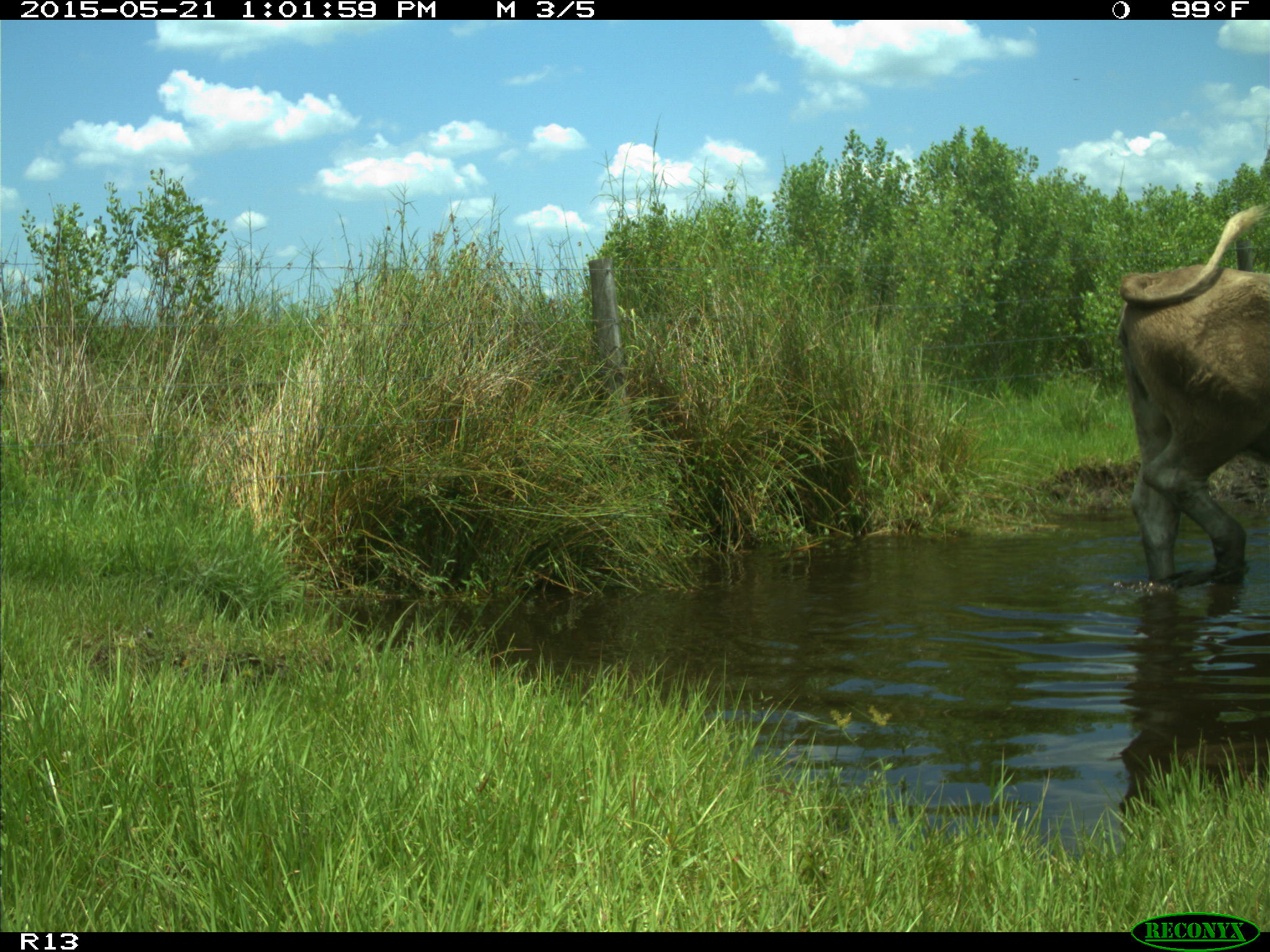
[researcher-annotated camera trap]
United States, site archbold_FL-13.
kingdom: Animalia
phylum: Chordata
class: Mammalia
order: Artiodactyla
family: Bovidae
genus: Bos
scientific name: Bos taurus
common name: domestic cow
Bos taurus (domestic cow).